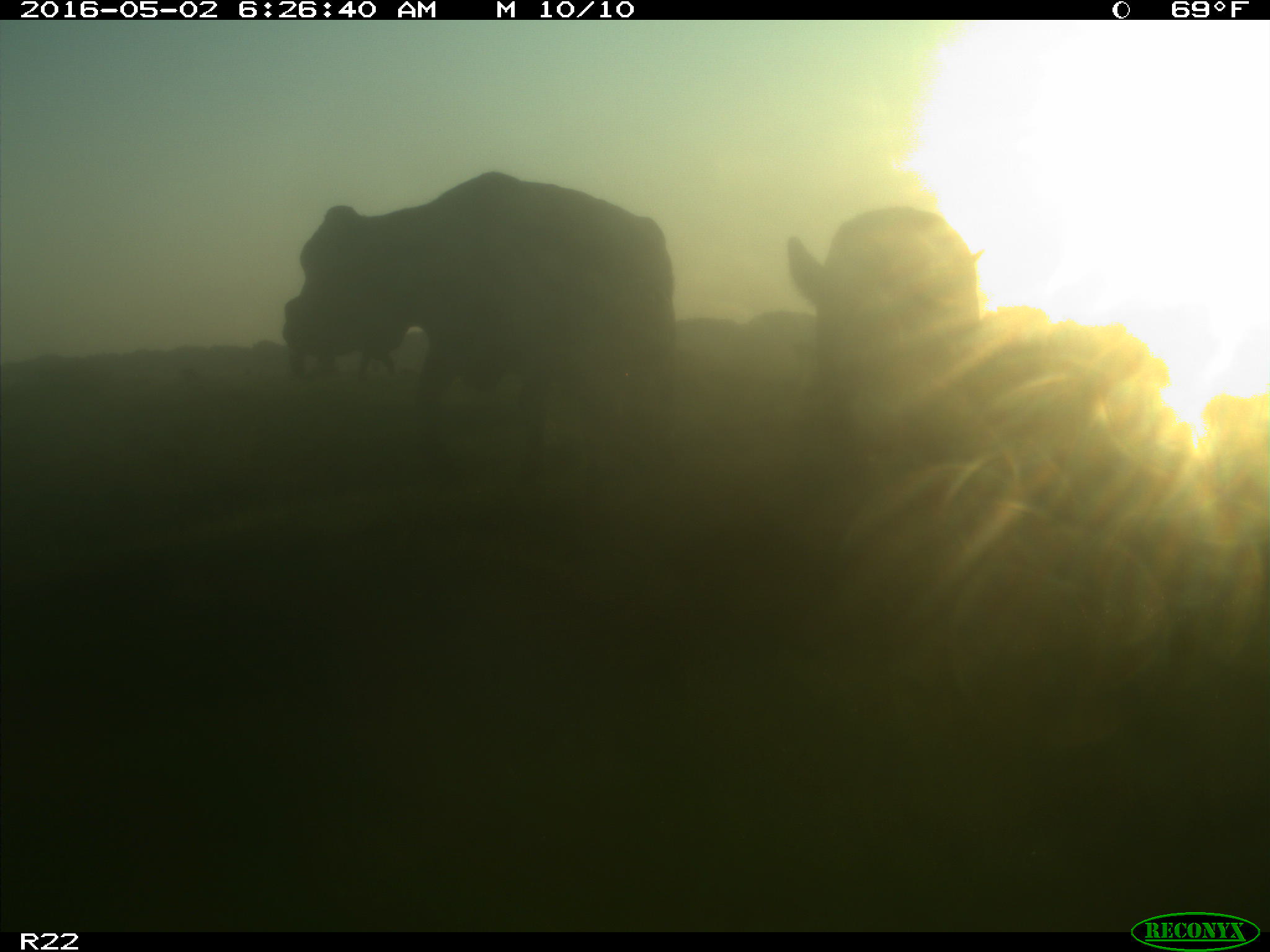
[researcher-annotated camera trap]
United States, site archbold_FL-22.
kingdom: Animalia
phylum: Chordata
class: Mammalia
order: Artiodactyla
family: Bovidae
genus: Bos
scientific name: Bos taurus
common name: domestic cow